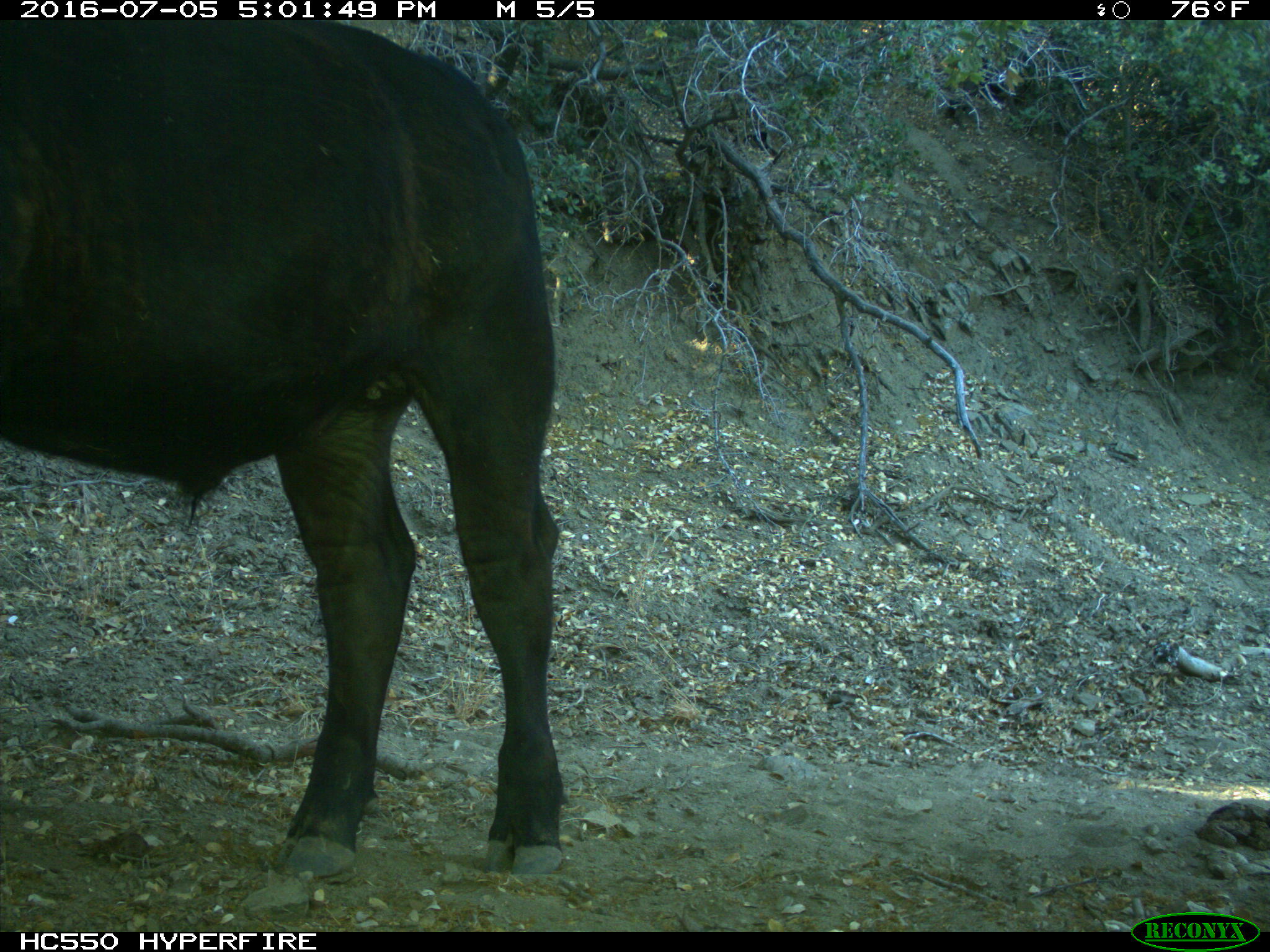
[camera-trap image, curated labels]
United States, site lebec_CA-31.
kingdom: Animalia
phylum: Chordata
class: Mammalia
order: Artiodactyla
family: Bovidae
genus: Bos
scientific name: Bos taurus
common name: domestic cow